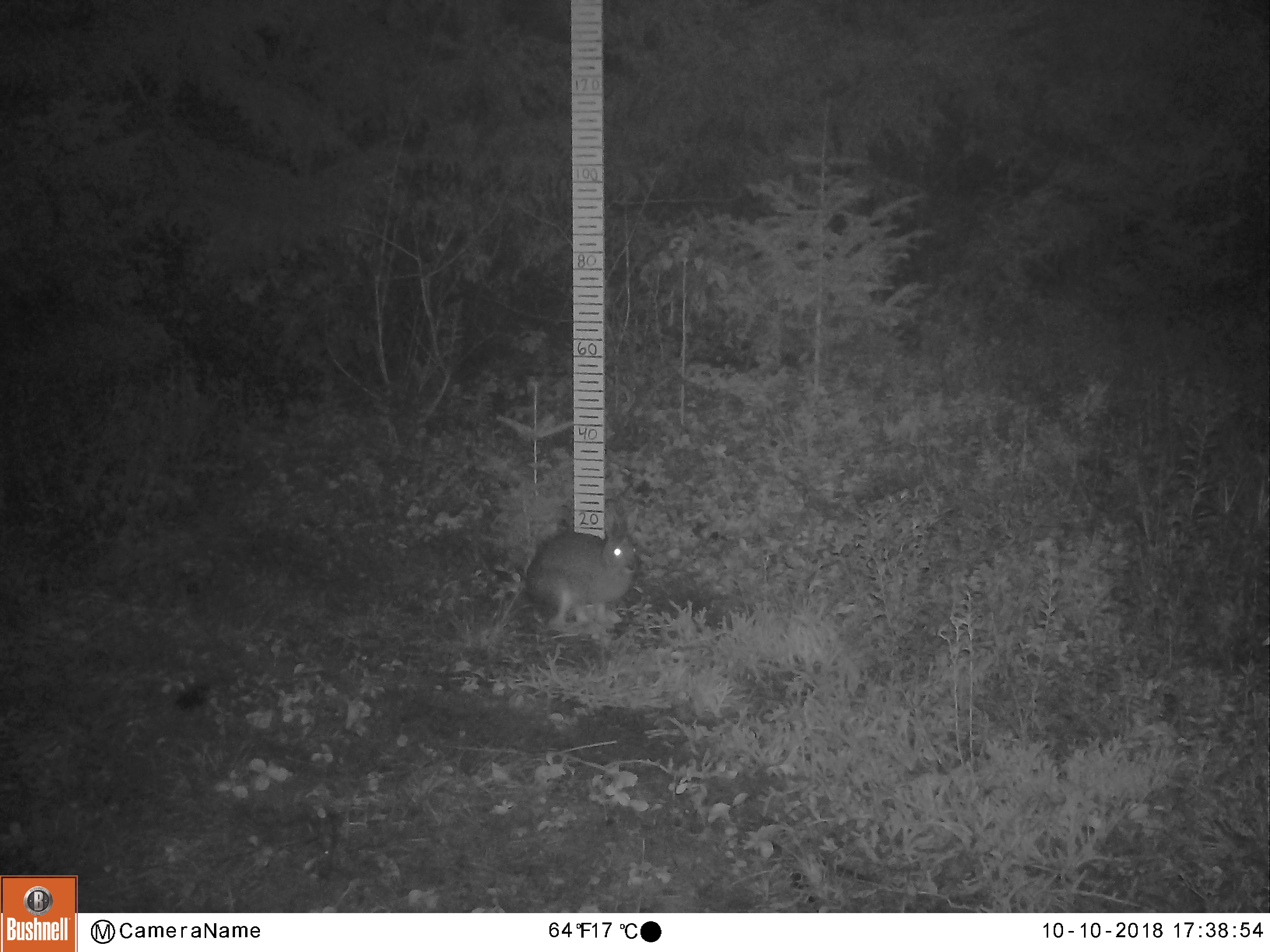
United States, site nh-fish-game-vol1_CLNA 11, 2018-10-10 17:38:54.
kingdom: Animalia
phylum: Chordata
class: Mammalia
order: Lagomorpha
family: Leporidae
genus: Lepus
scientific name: Lepus americanus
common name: snowshoe hare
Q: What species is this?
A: Snowshoe hare (Lepus americanus).